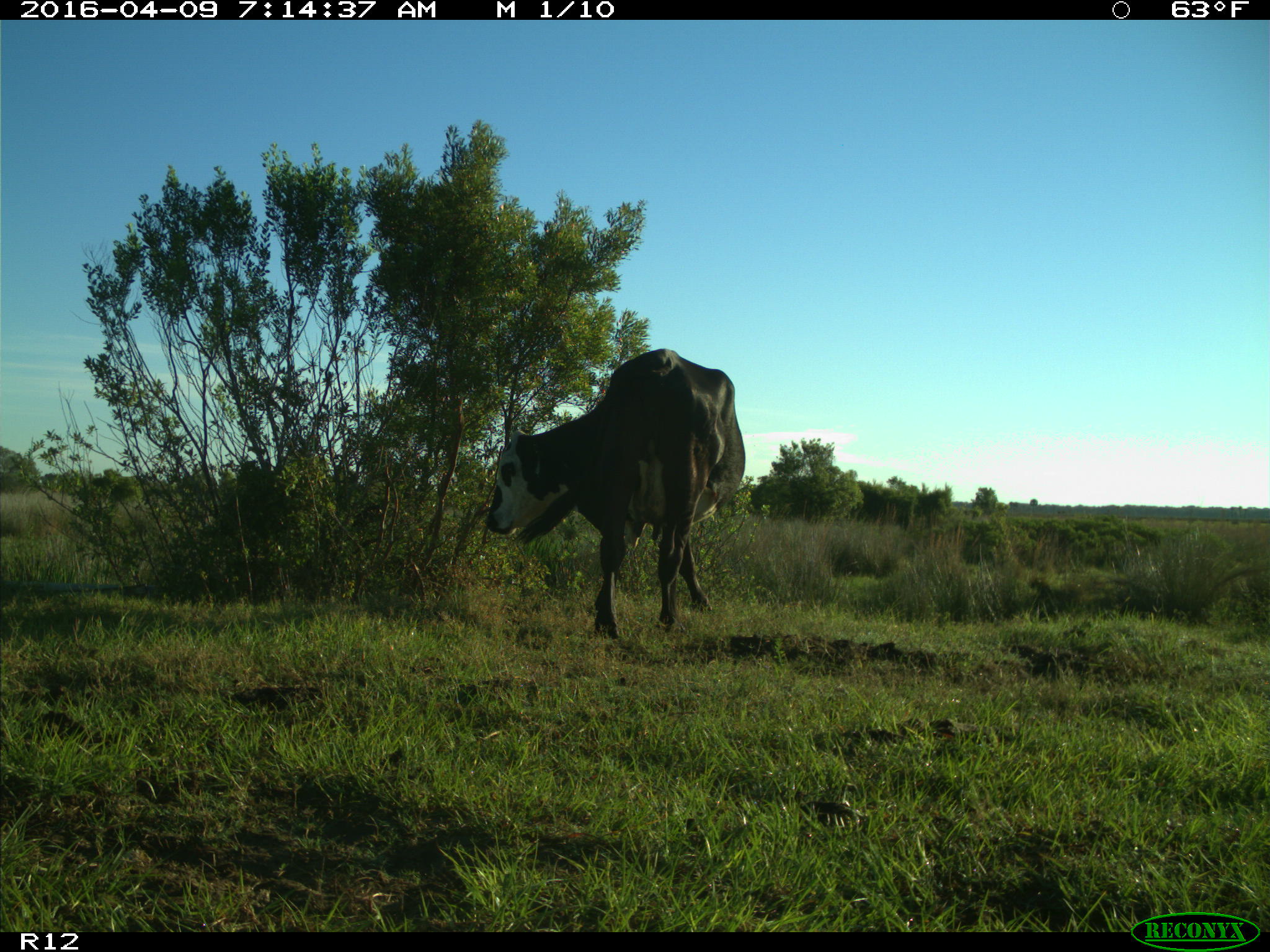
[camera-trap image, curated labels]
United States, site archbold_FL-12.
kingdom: Animalia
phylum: Chordata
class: Mammalia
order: Artiodactyla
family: Bovidae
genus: Bos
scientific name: Bos taurus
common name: domestic cow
Bos taurus (domestic cow).